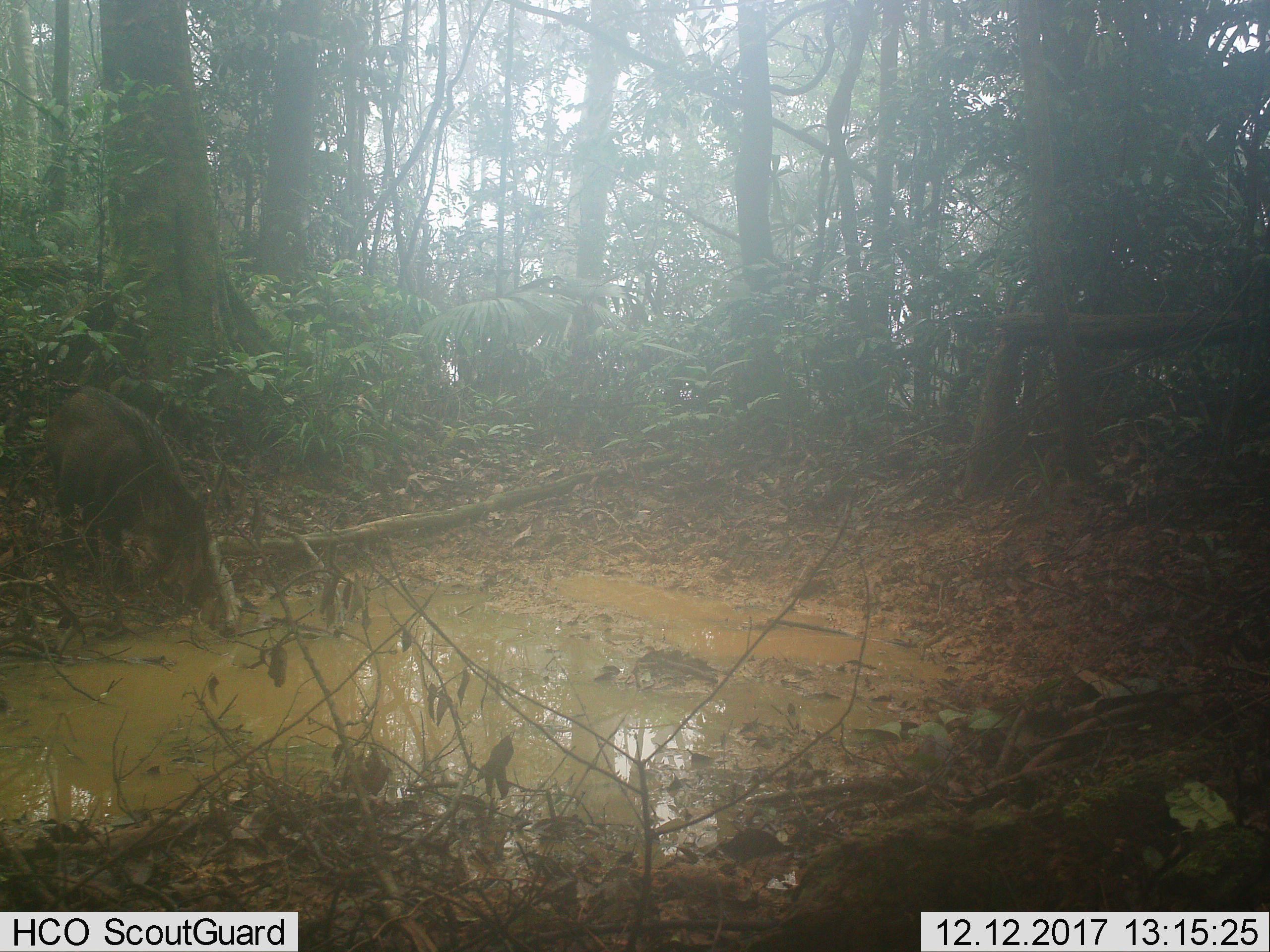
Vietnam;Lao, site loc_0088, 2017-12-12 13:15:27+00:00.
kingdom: Animalia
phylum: Chordata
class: Mammalia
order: Artiodactyla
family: Suidae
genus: Sus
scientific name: Sus scrofa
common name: eurasian wild pig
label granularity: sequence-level